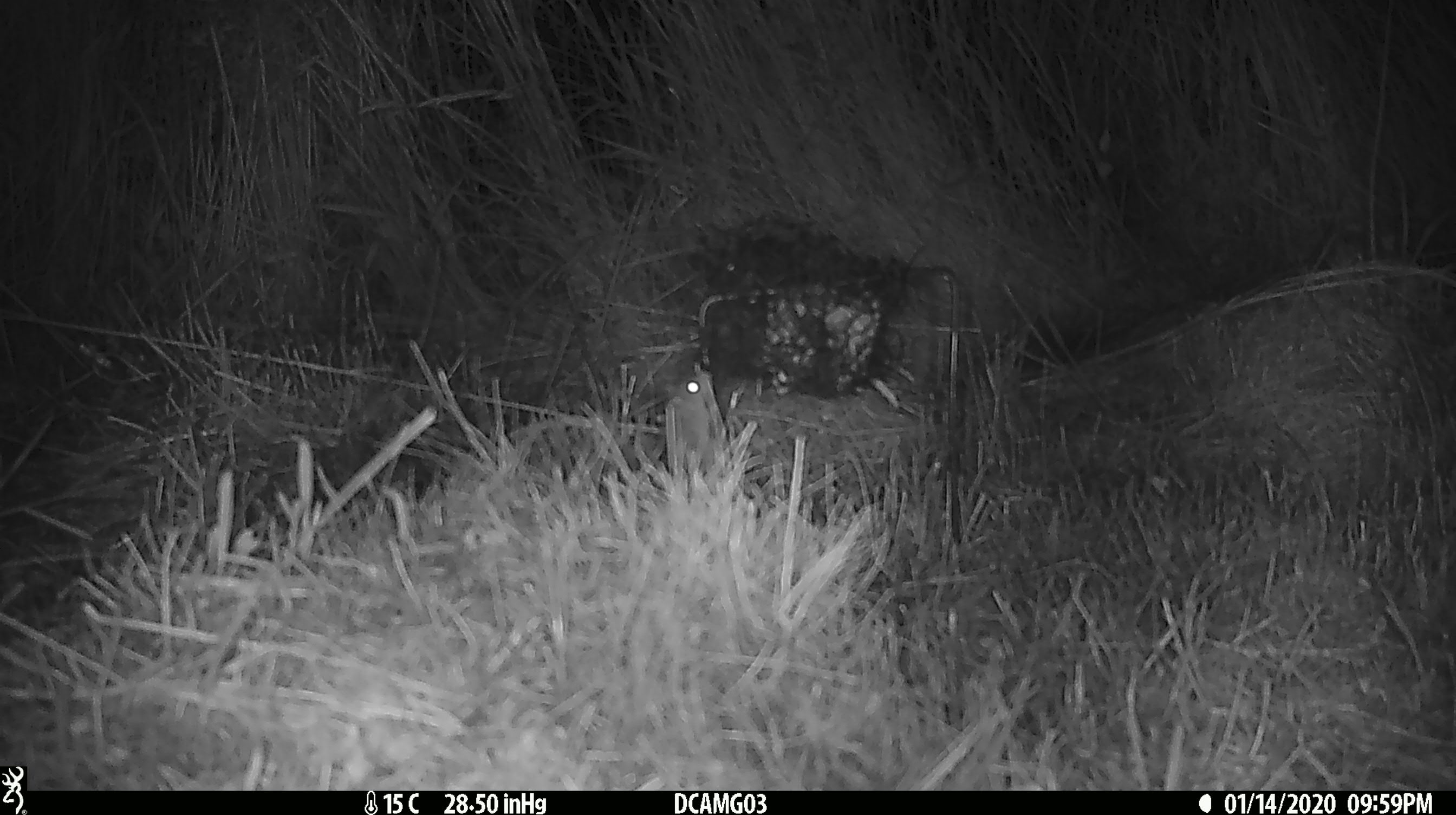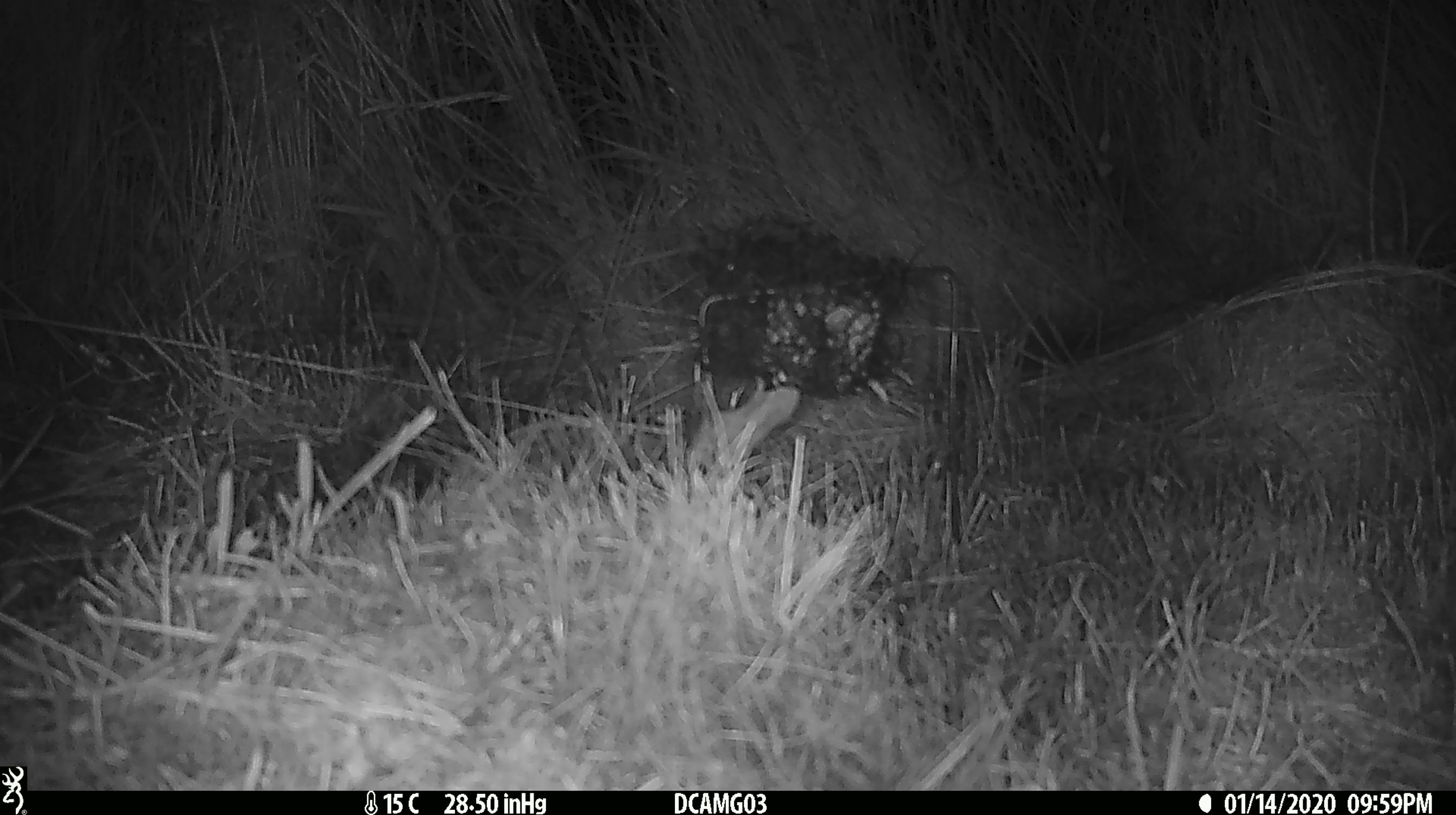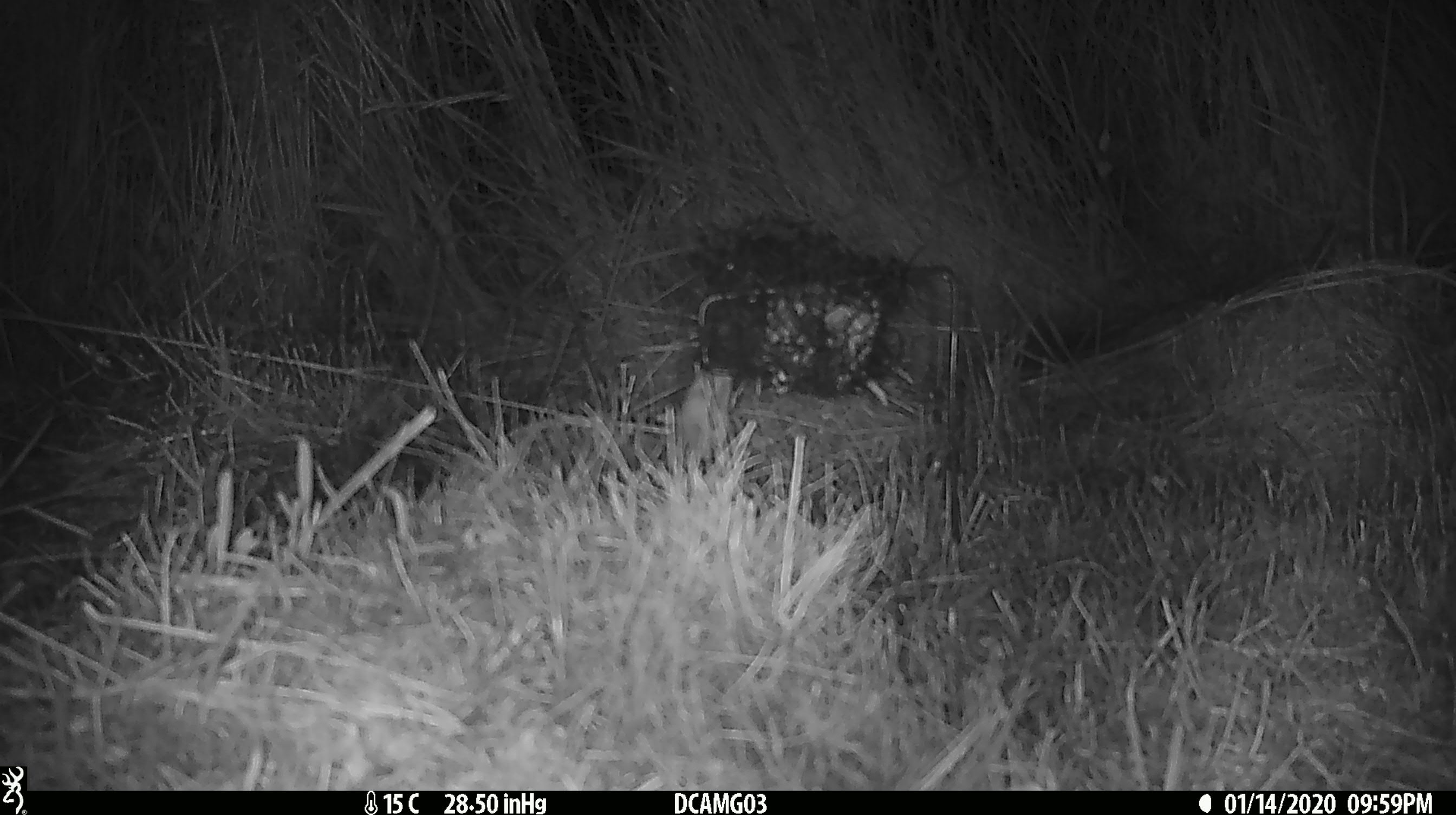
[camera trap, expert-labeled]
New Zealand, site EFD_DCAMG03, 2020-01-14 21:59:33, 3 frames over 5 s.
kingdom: Animalia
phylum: Chordata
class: Mammalia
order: Rodentia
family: Muridae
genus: Mus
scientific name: Mus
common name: mouse